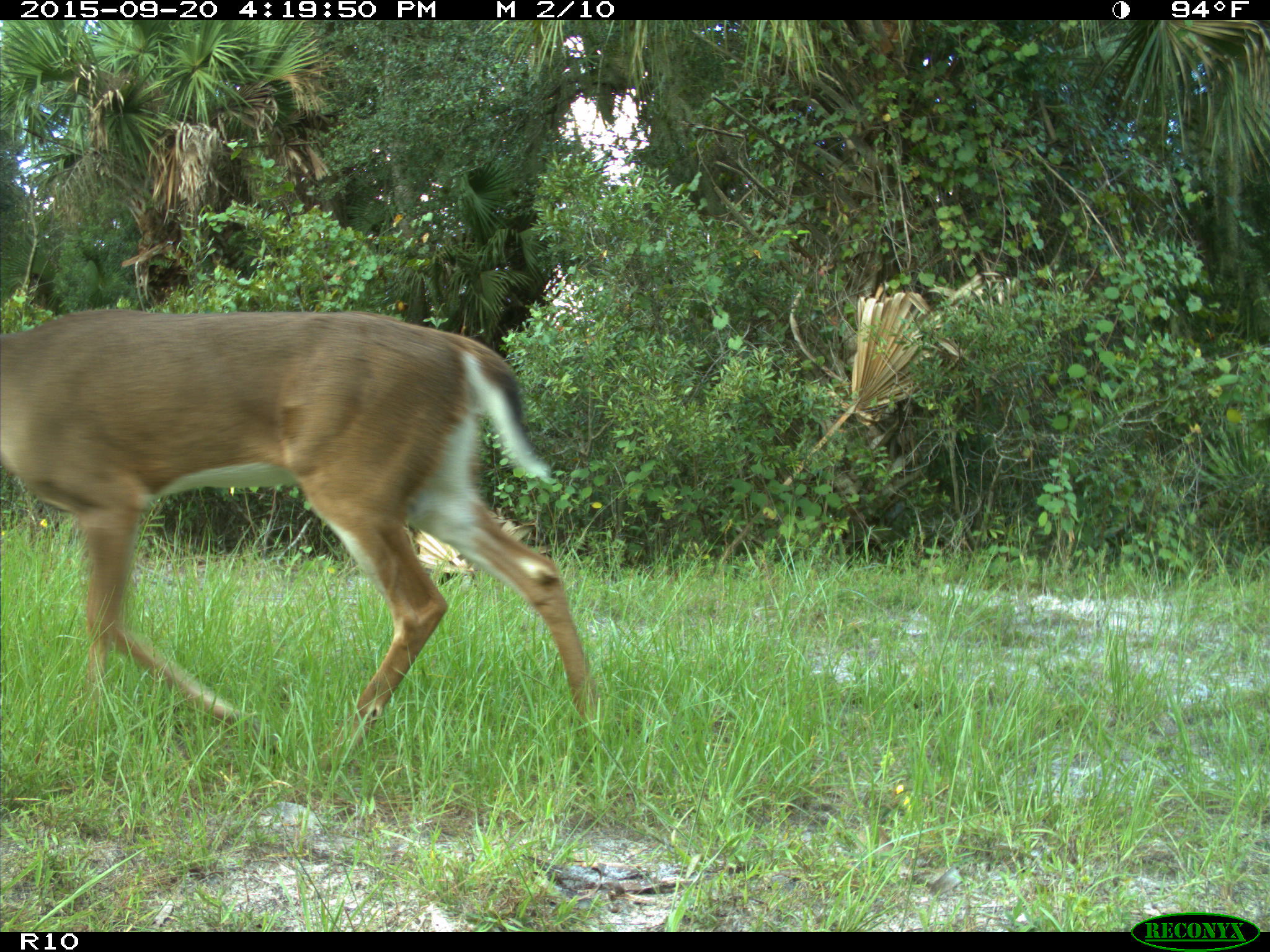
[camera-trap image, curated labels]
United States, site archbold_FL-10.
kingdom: Animalia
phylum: Chordata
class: Mammalia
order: Artiodactyla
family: Cervidae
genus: Odocoileus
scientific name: Odocoileus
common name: deer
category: unidentified deer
Unidentified deer (deer) (Odocoileus).